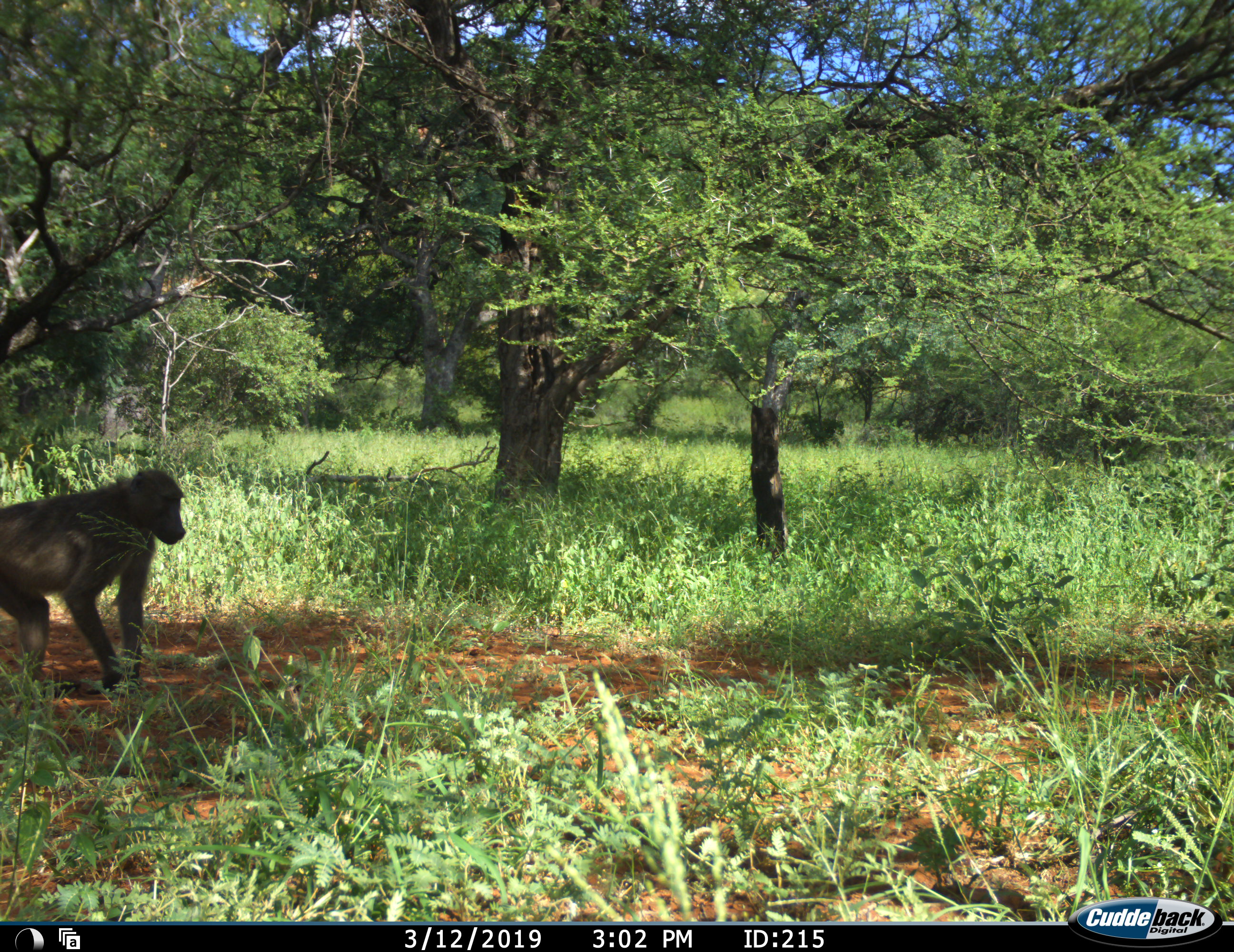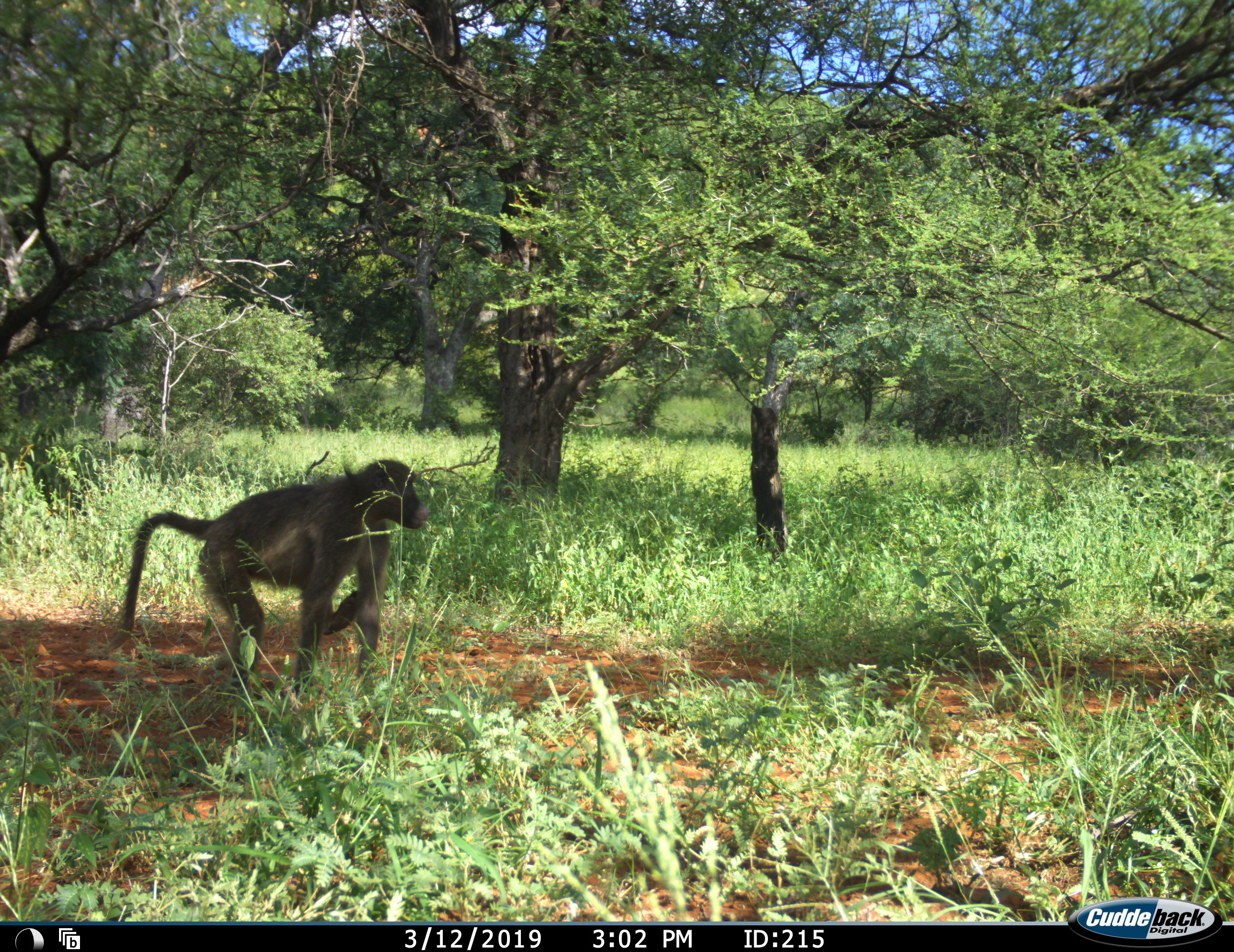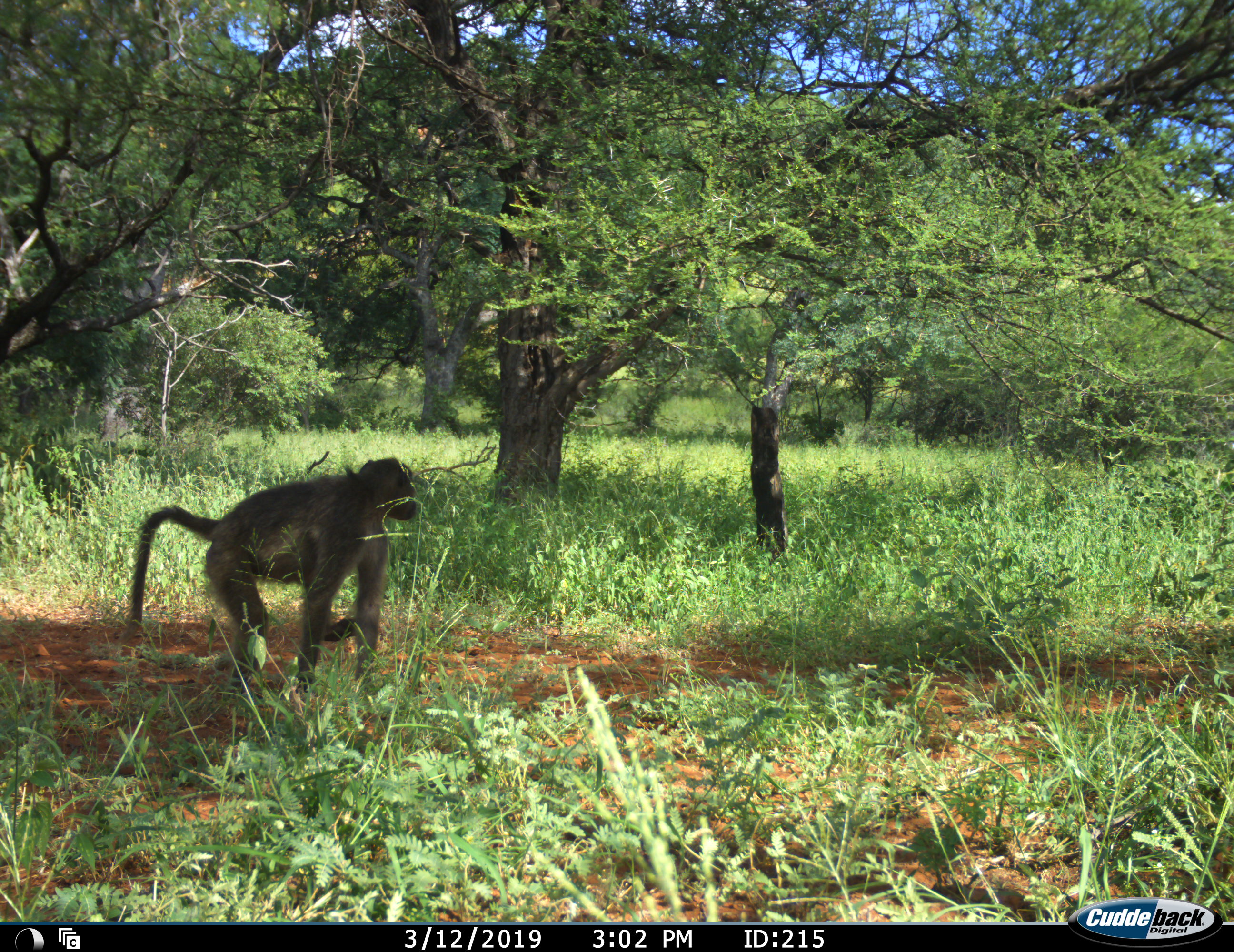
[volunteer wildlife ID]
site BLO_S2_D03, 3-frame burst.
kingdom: Animalia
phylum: Chordata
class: Mammalia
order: Primates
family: Cercopithecidae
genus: Papio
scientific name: Papio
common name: baboon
Baboon (Papio), count 1. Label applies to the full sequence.